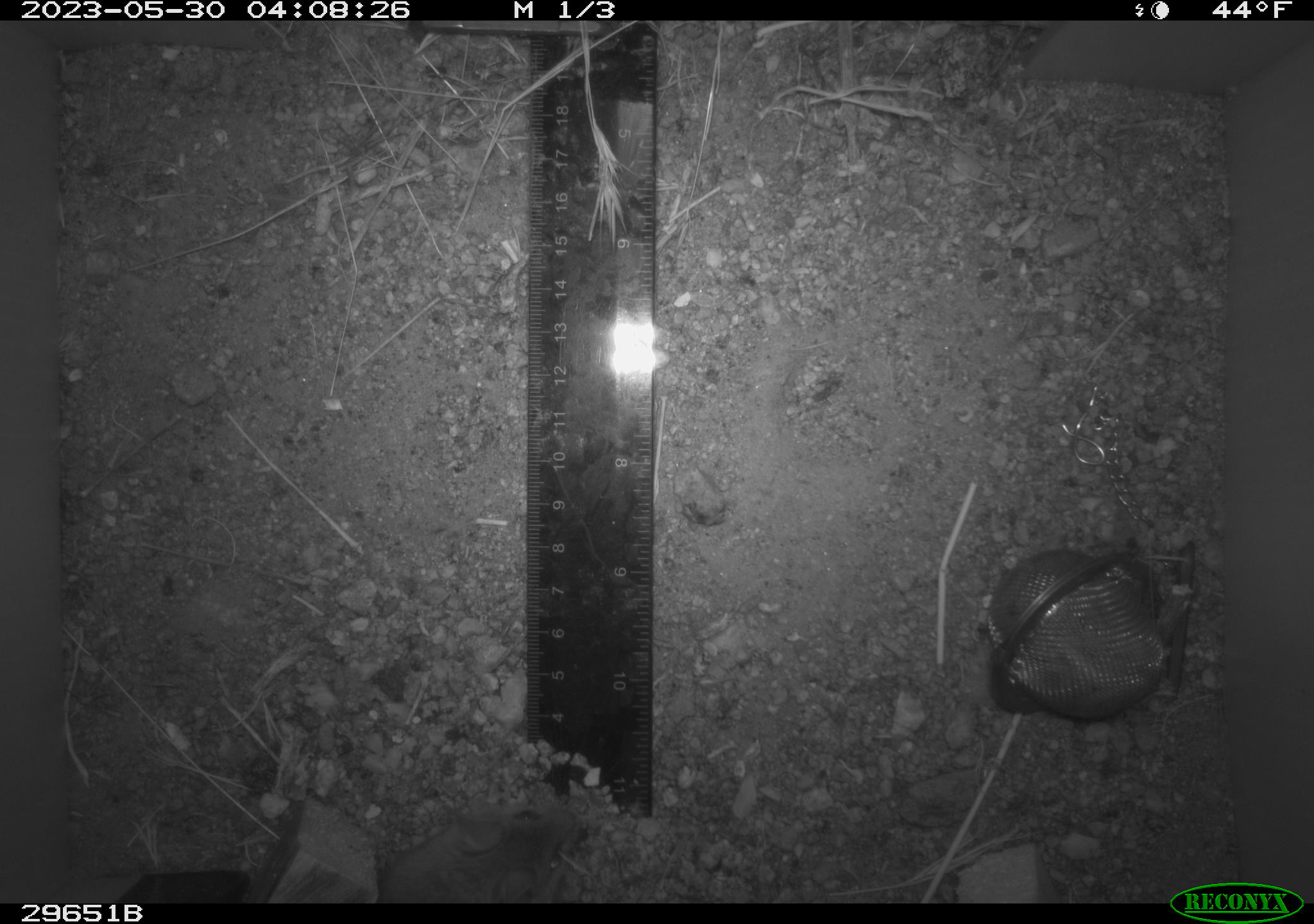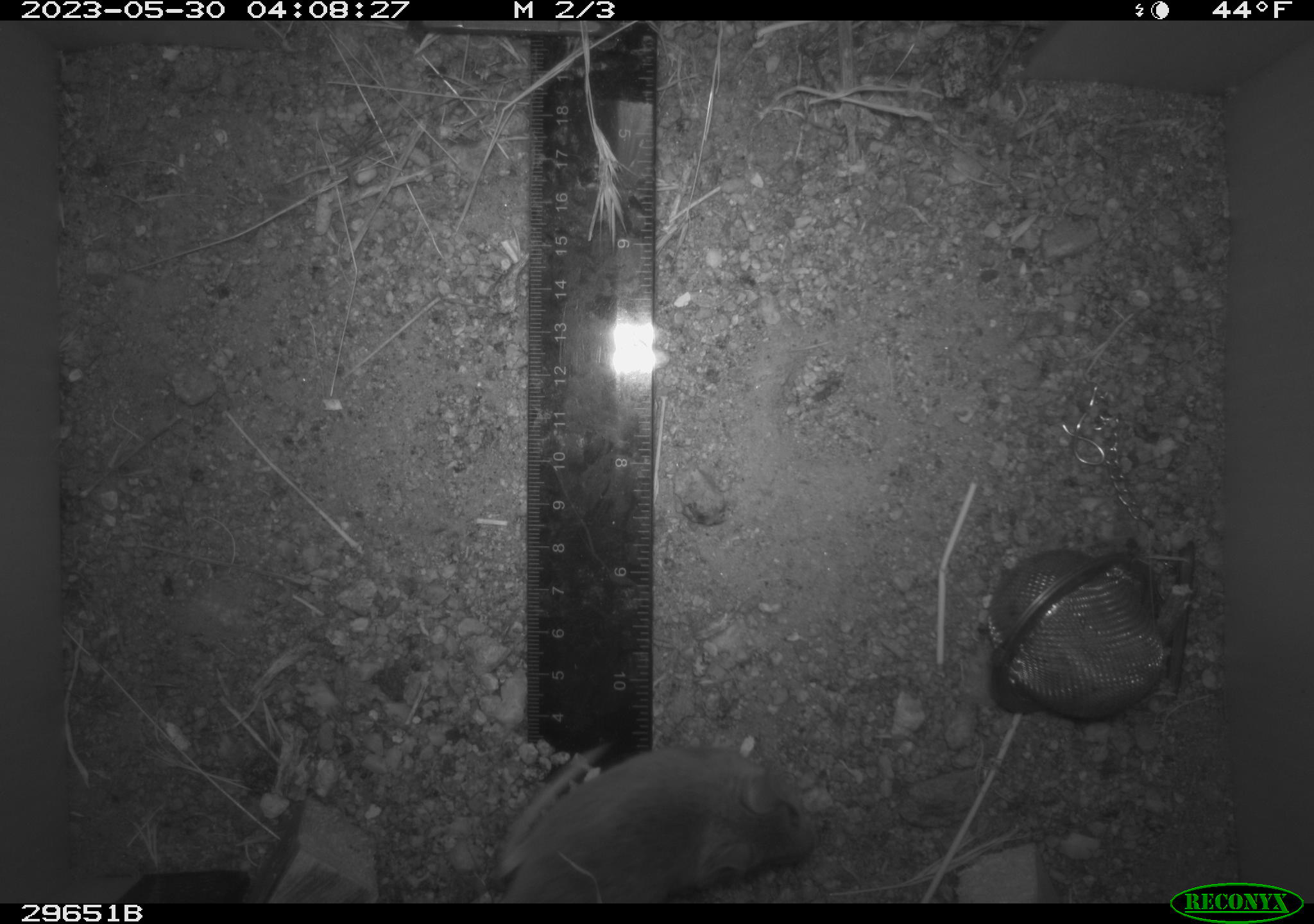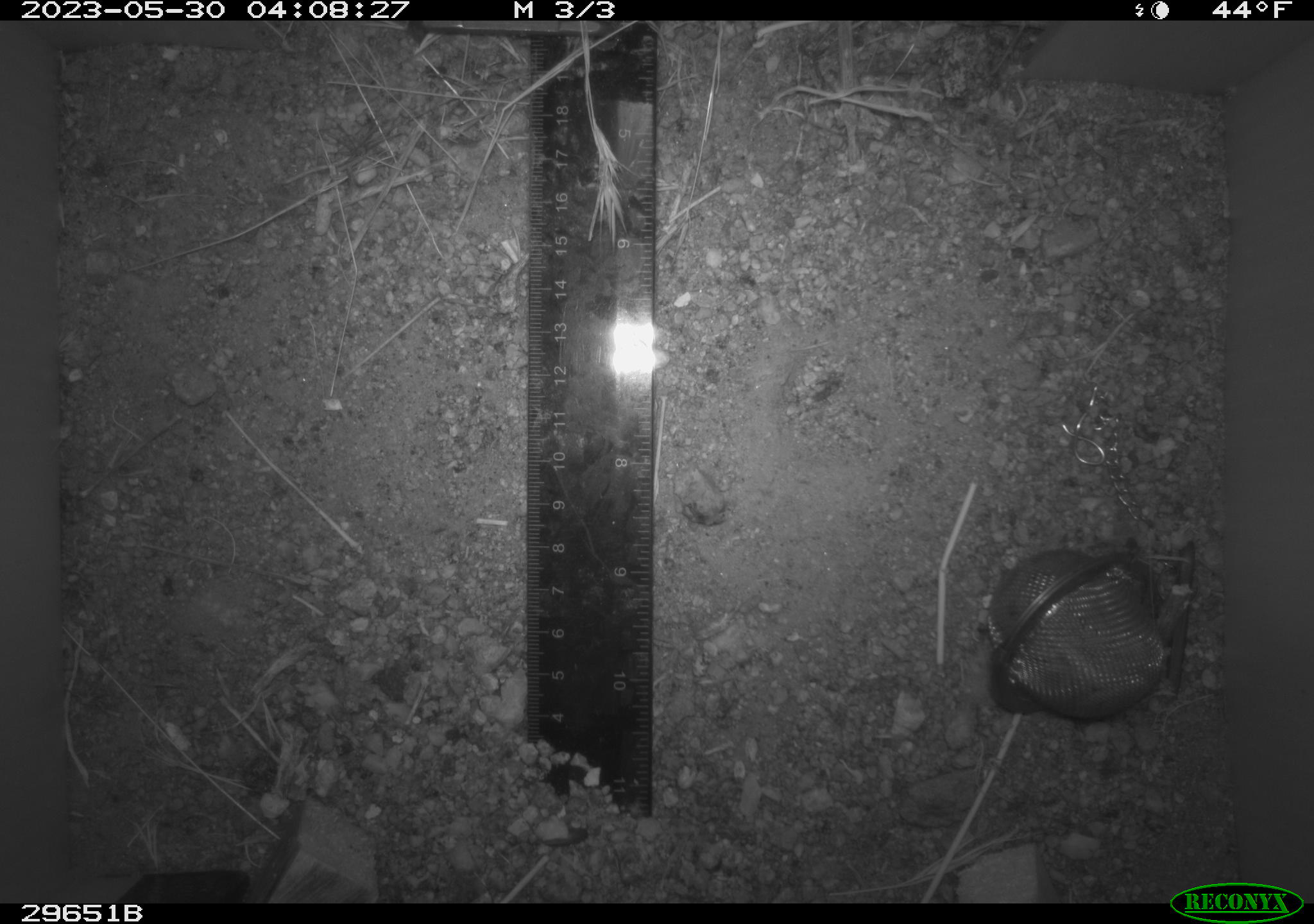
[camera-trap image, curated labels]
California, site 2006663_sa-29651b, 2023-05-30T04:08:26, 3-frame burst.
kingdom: Animalia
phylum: Chordata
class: Mammalia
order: Rodentia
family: Cricetidae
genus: Peromyscus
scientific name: Peromyscus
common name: deer mice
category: peromyscus species